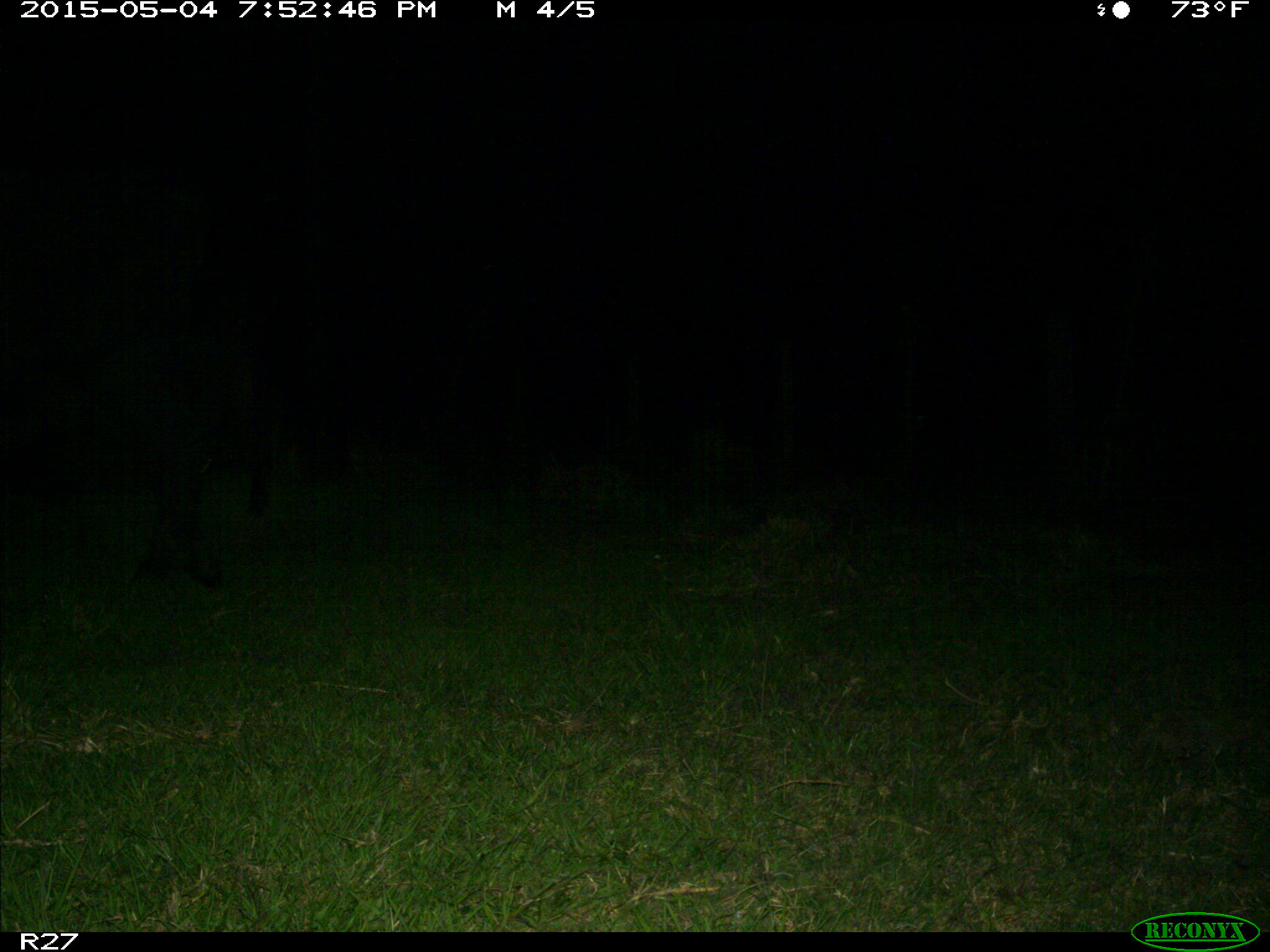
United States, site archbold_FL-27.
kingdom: Animalia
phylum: Chordata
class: Mammalia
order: Artiodactyla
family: Bovidae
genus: Bos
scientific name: Bos taurus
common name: domestic cow